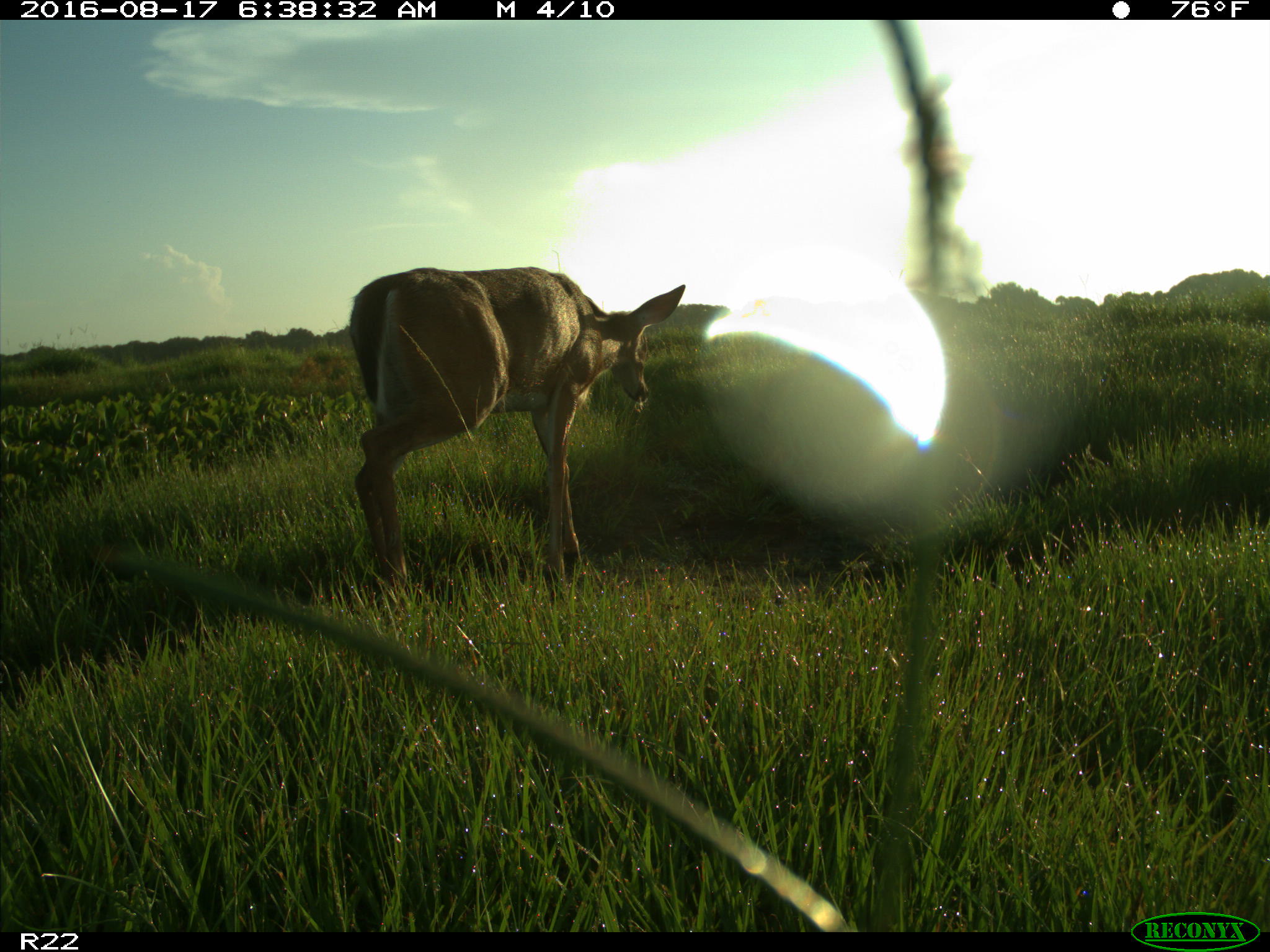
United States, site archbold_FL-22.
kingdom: Animalia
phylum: Chordata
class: Mammalia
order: Artiodactyla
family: Cervidae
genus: Odocoileus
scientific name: Odocoileus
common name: deer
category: unidentified deer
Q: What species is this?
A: Unidentified deer (deer) (Odocoileus).